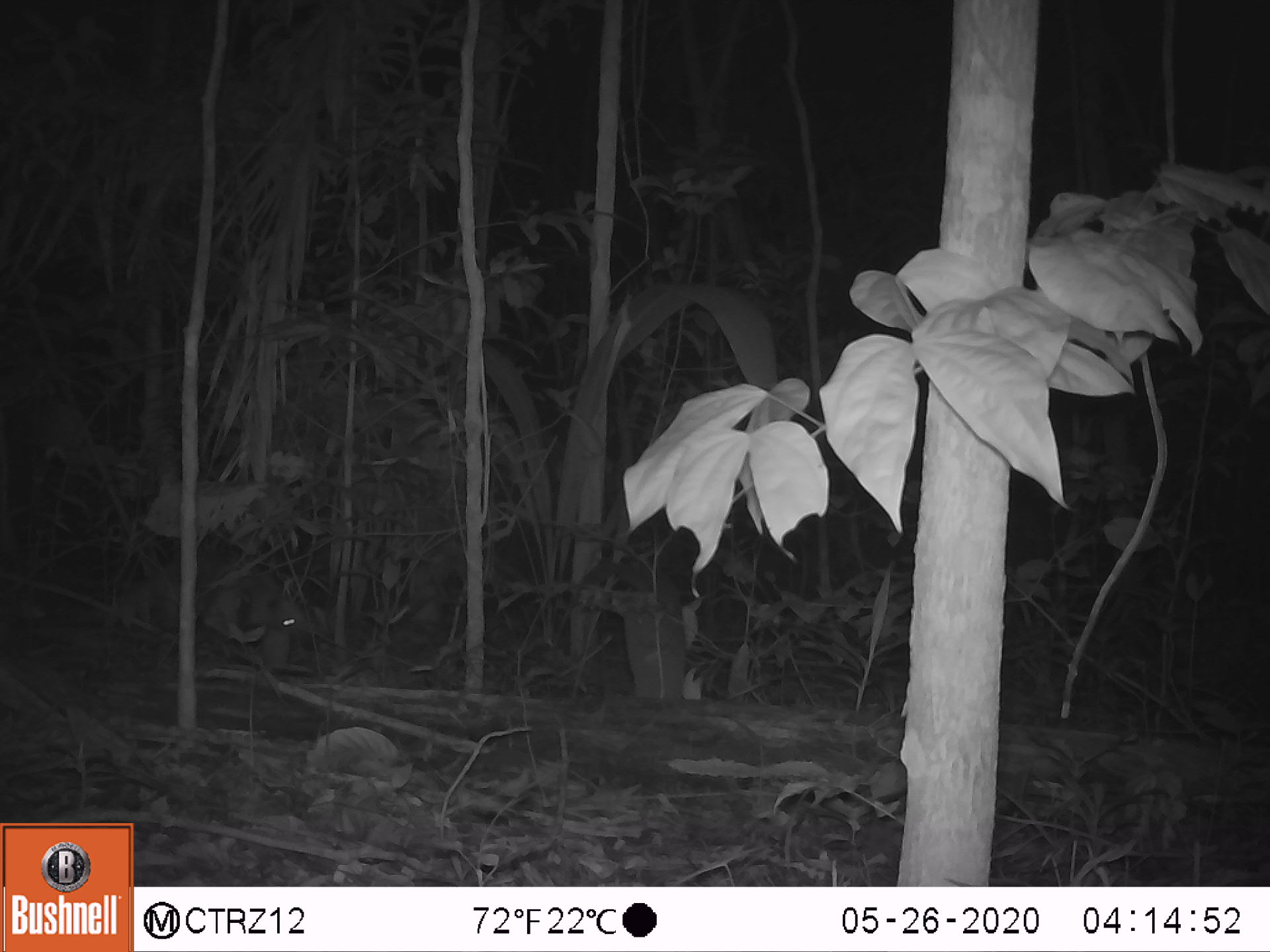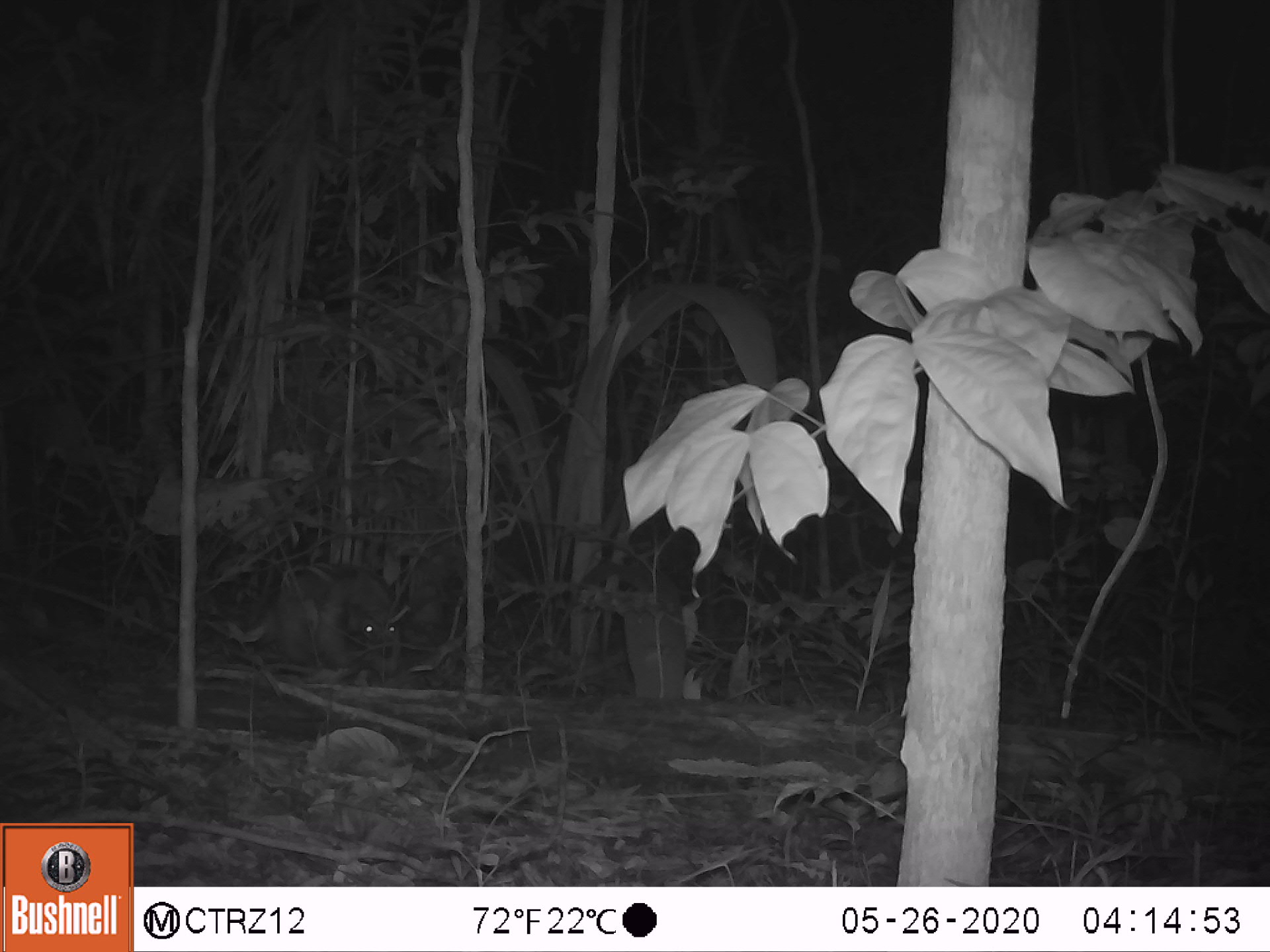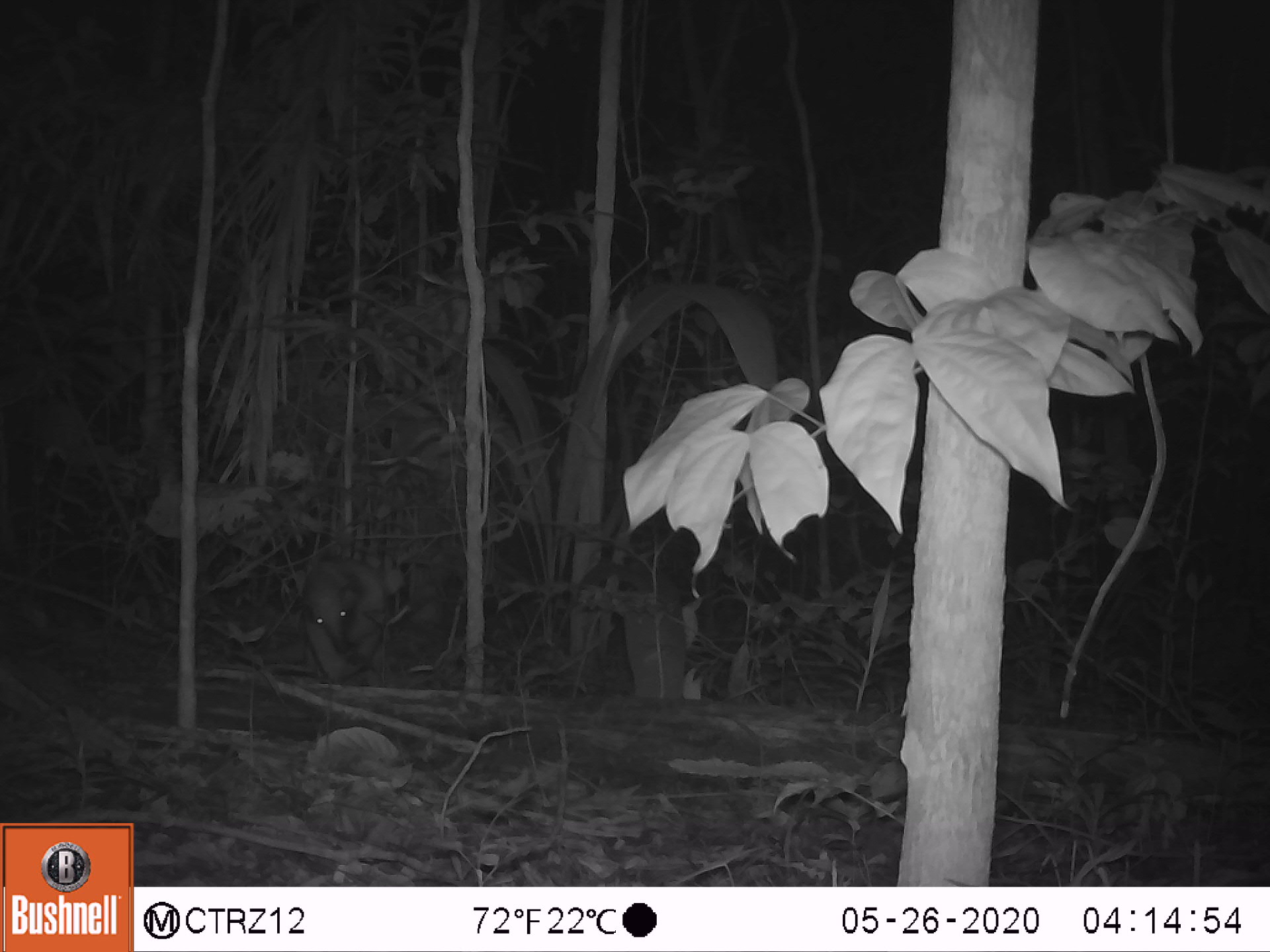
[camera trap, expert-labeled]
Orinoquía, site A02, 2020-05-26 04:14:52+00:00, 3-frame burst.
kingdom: Animalia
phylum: Chordata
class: Mammalia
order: Pilosa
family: Myrmecophagidae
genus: Tamandua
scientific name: Tamandua tetradactyla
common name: southern tamandua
Southern tamandua (Tamandua tetradactyla).